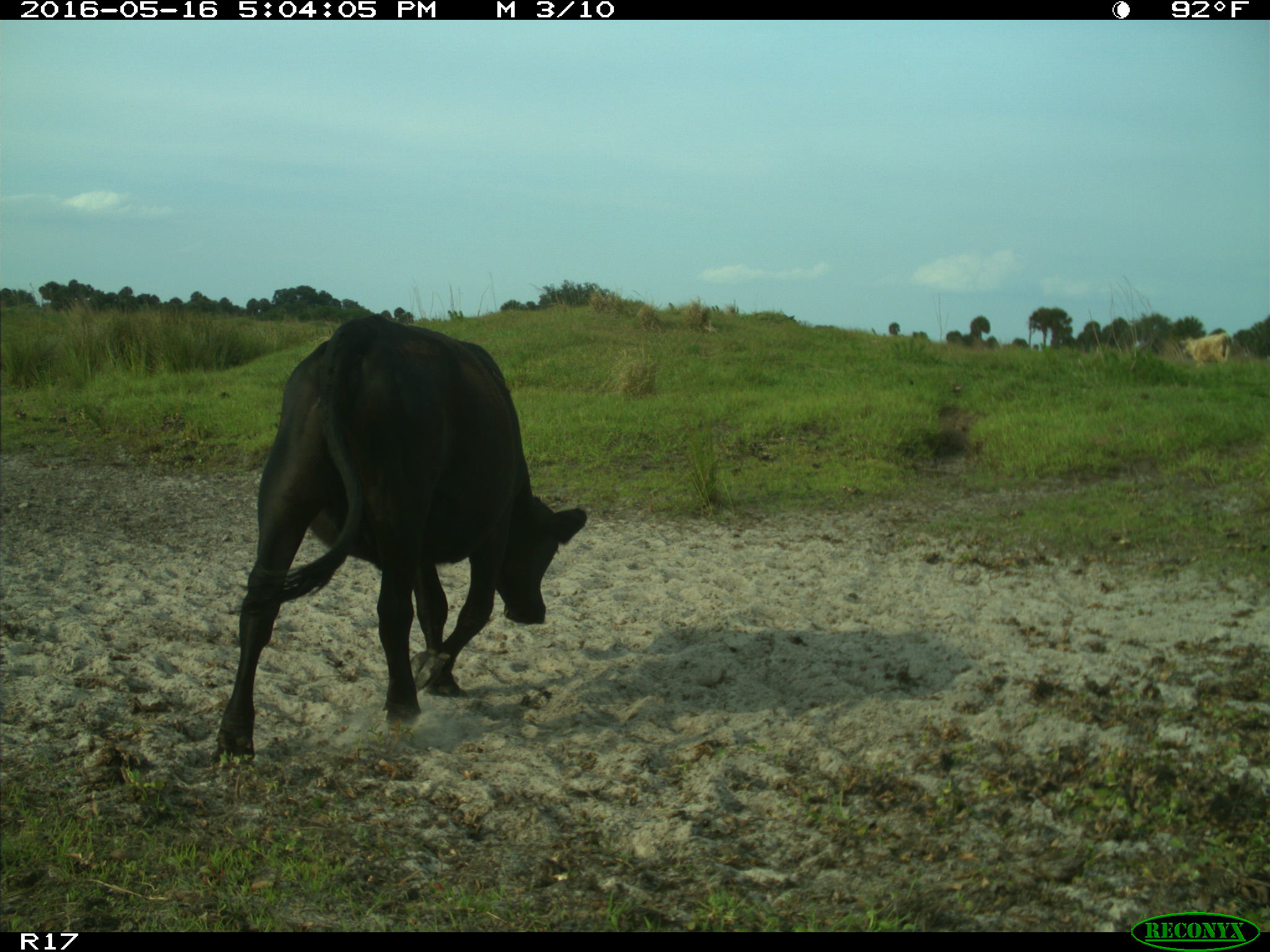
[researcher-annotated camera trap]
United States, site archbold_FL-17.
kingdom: Animalia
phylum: Chordata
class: Mammalia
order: Artiodactyla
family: Bovidae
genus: Bos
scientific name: Bos taurus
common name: domestic cow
Bos taurus (domestic cow).